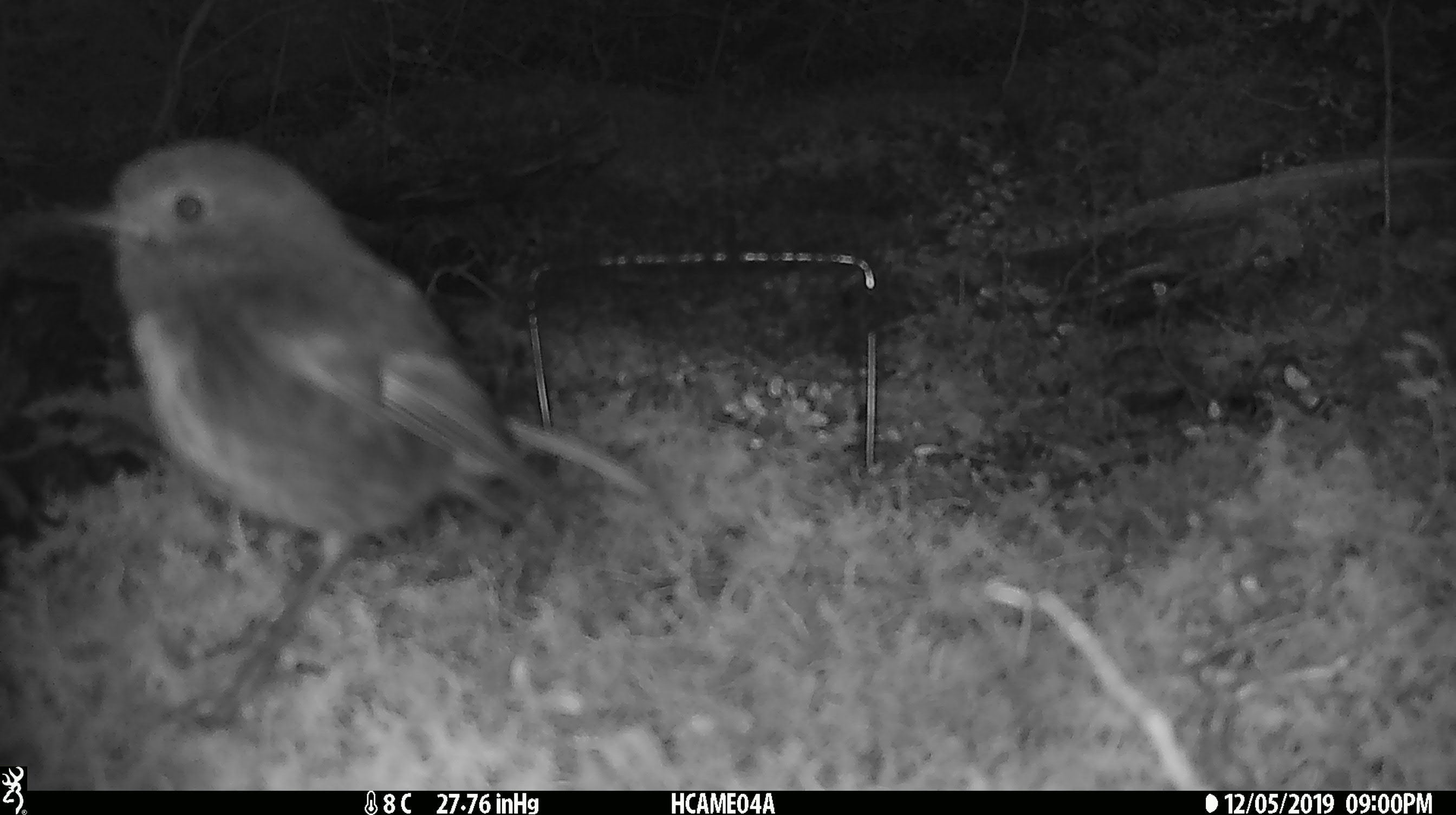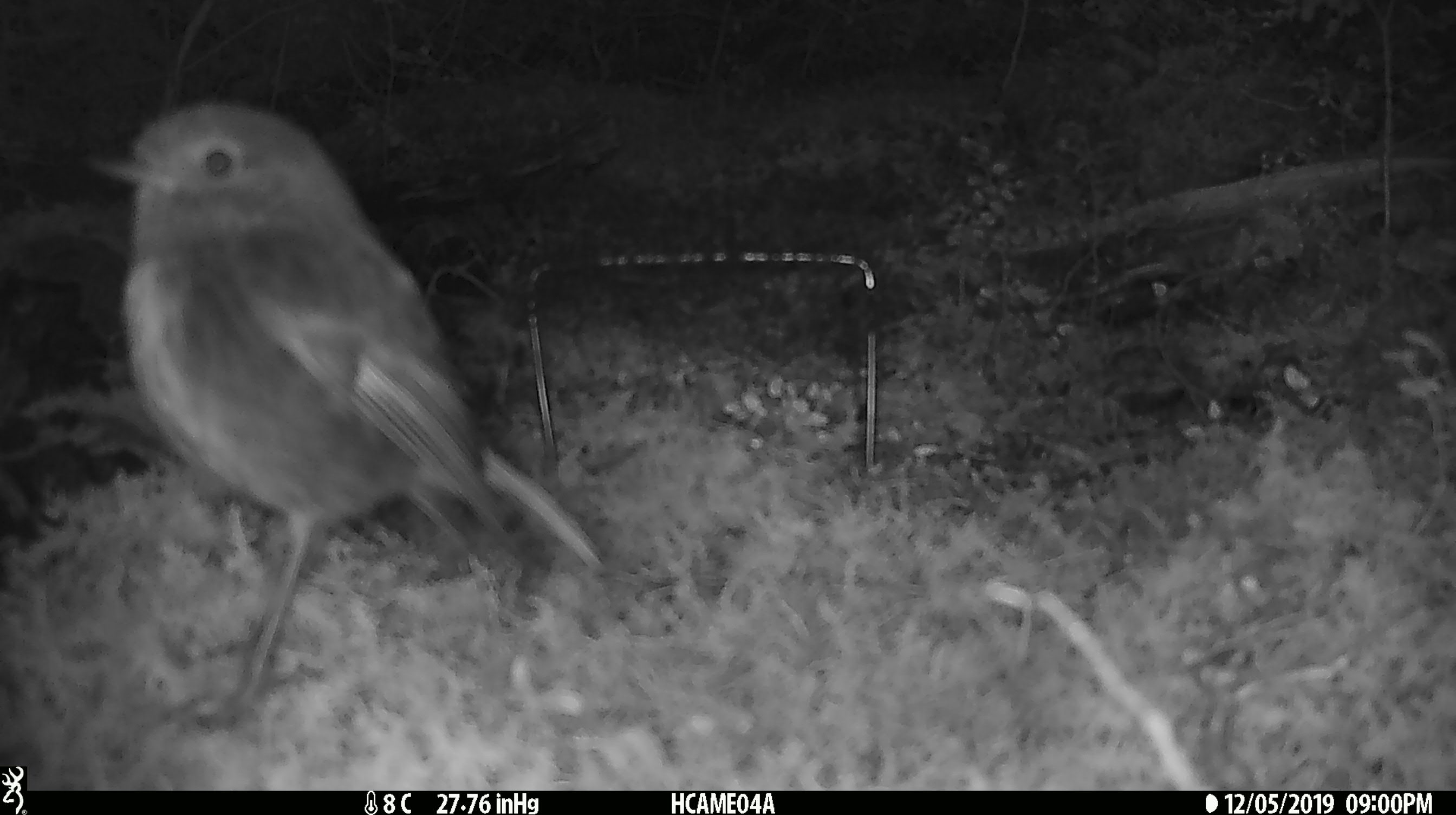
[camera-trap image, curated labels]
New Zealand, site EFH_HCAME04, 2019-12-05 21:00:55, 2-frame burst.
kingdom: Animalia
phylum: Chordata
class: Aves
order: Passeriformes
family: Petroicidae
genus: Petroica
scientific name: Petroica australis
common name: new zealand robin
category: robin